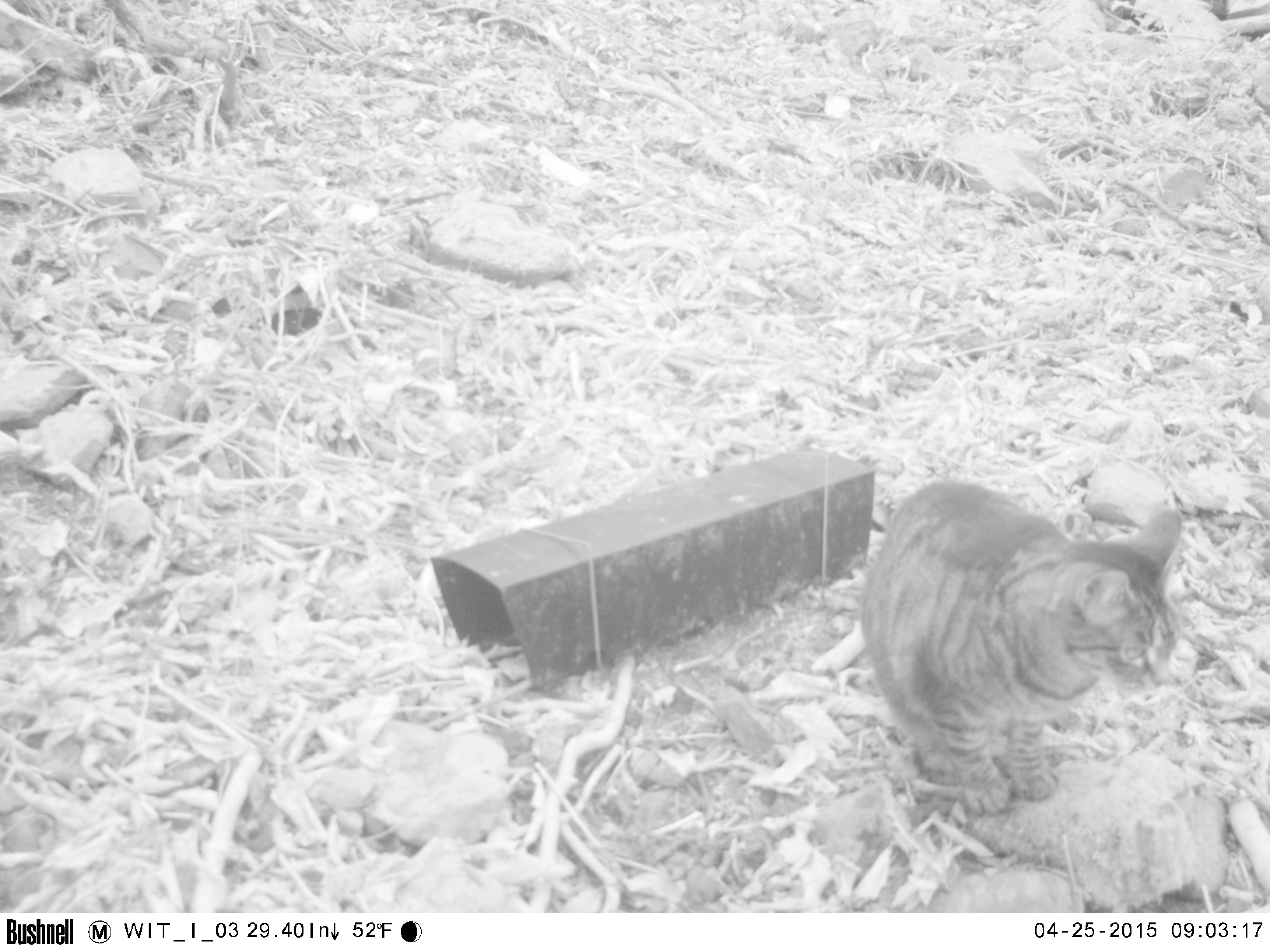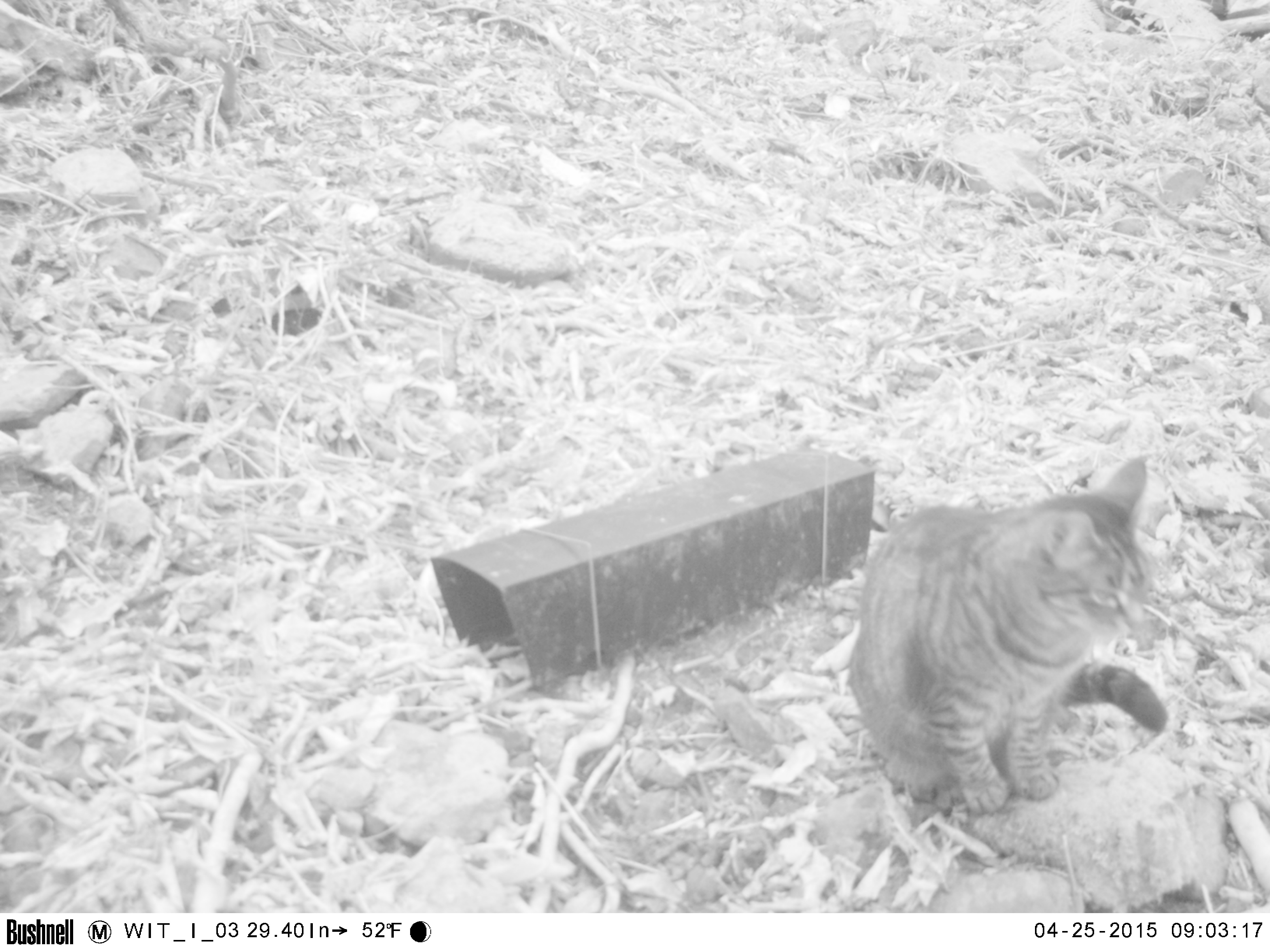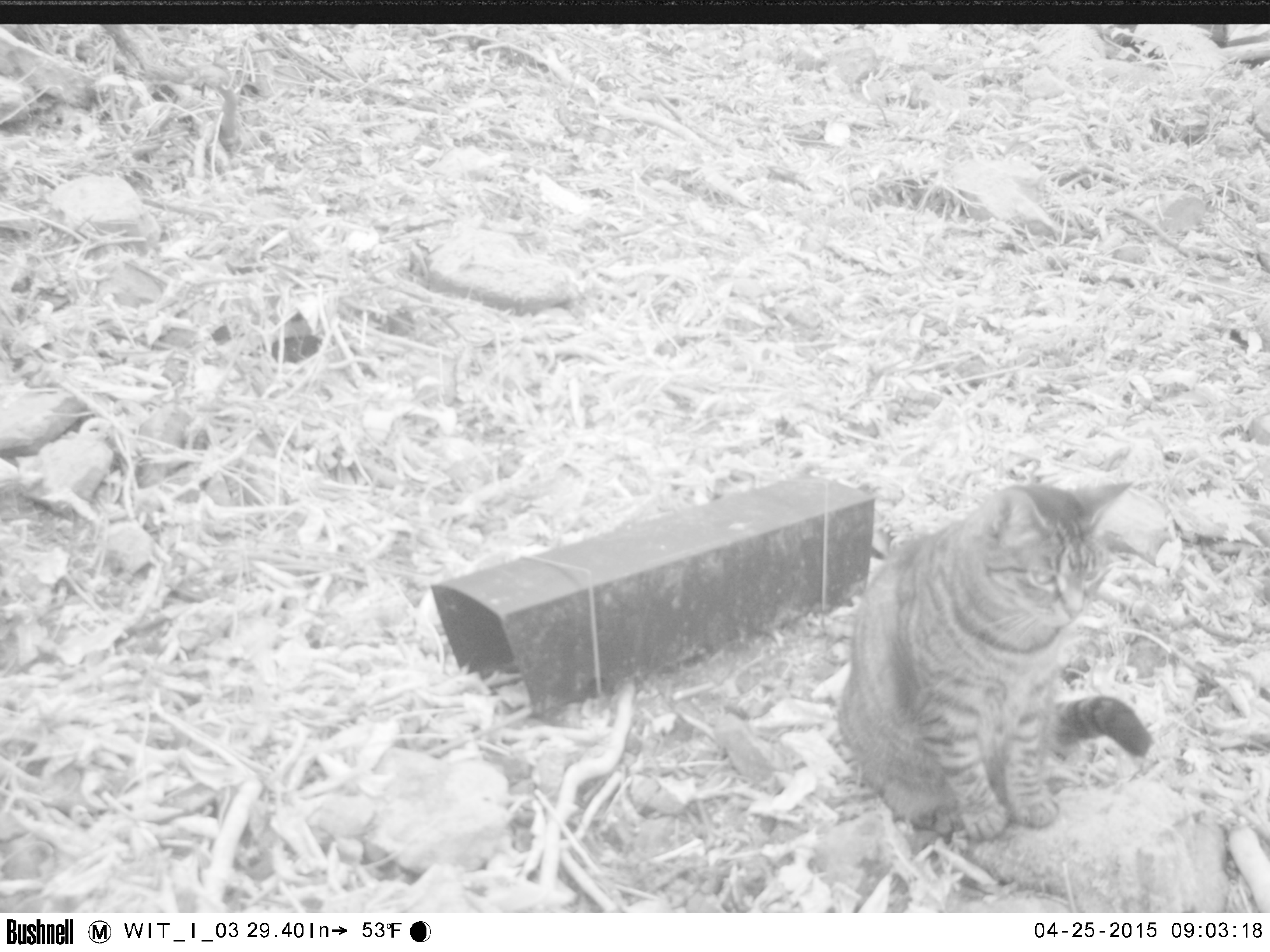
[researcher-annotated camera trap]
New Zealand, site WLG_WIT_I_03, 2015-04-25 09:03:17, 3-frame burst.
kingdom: Animalia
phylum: Chordata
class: Mammalia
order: Carnivora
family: Felidae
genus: Felis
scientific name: Felis catus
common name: domestic cat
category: cat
Cat (domestic cat) (Felis catus).